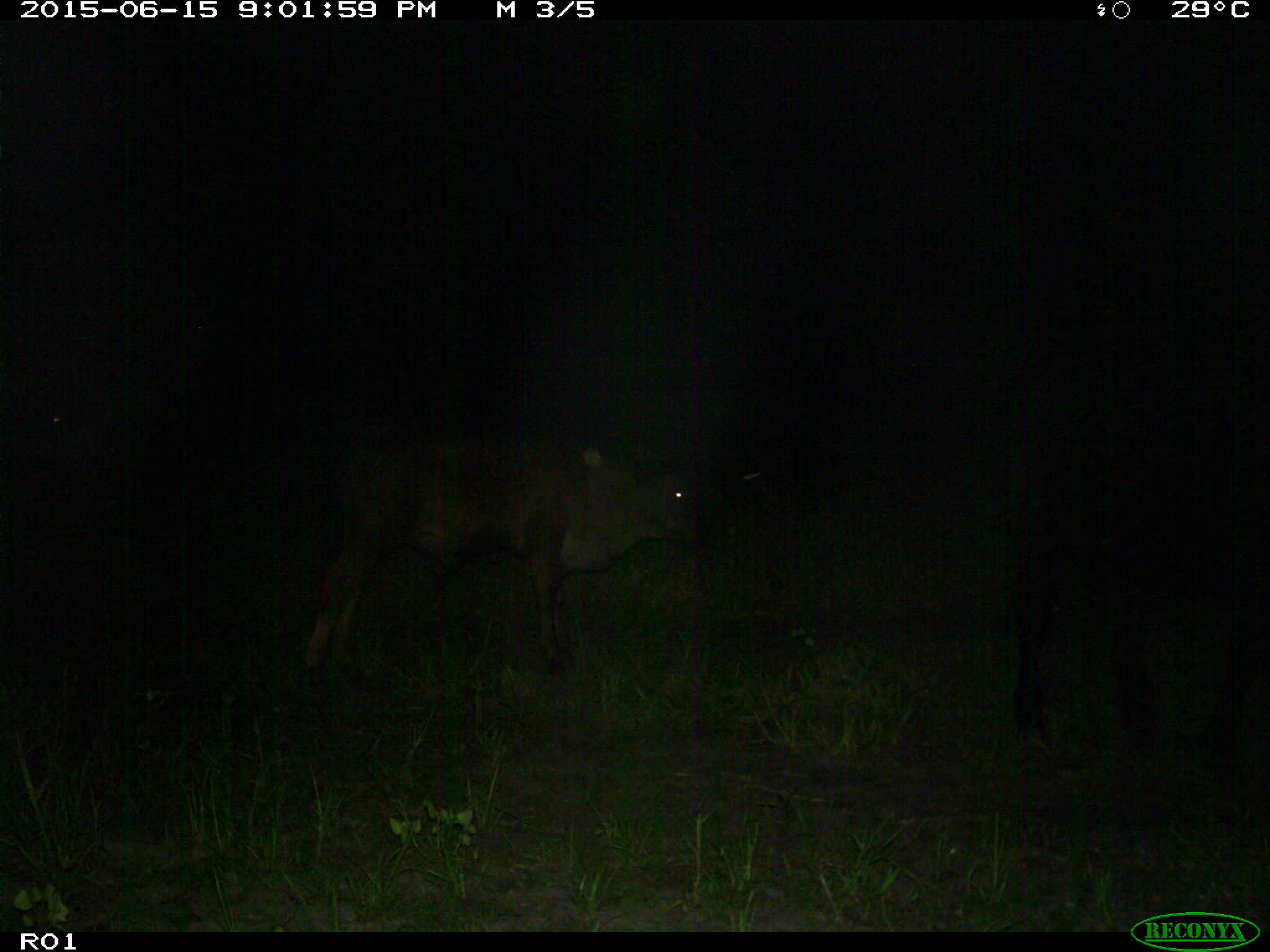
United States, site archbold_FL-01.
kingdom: Animalia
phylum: Chordata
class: Mammalia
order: Artiodactyla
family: Bovidae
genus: Bos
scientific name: Bos taurus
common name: domestic cow